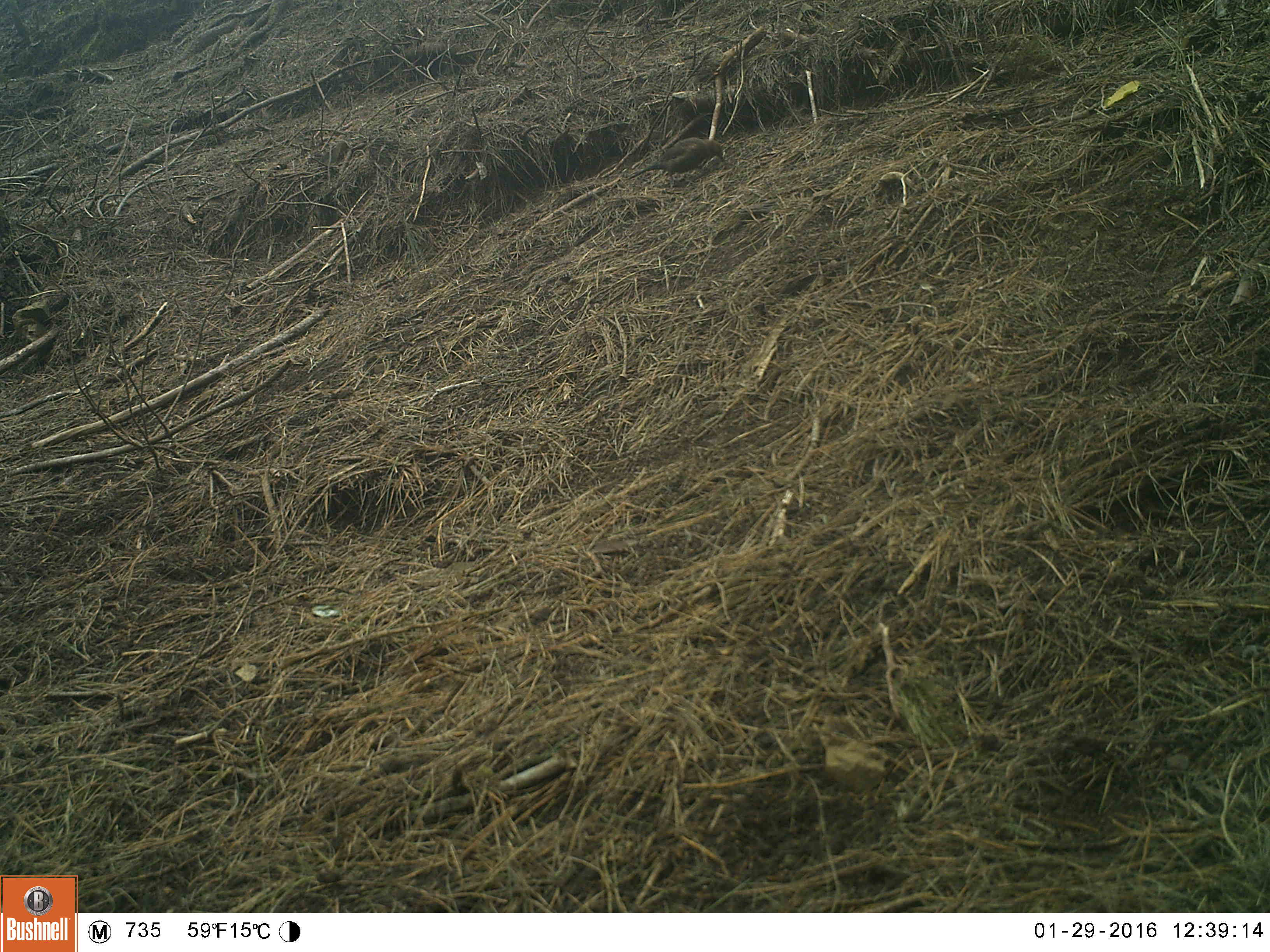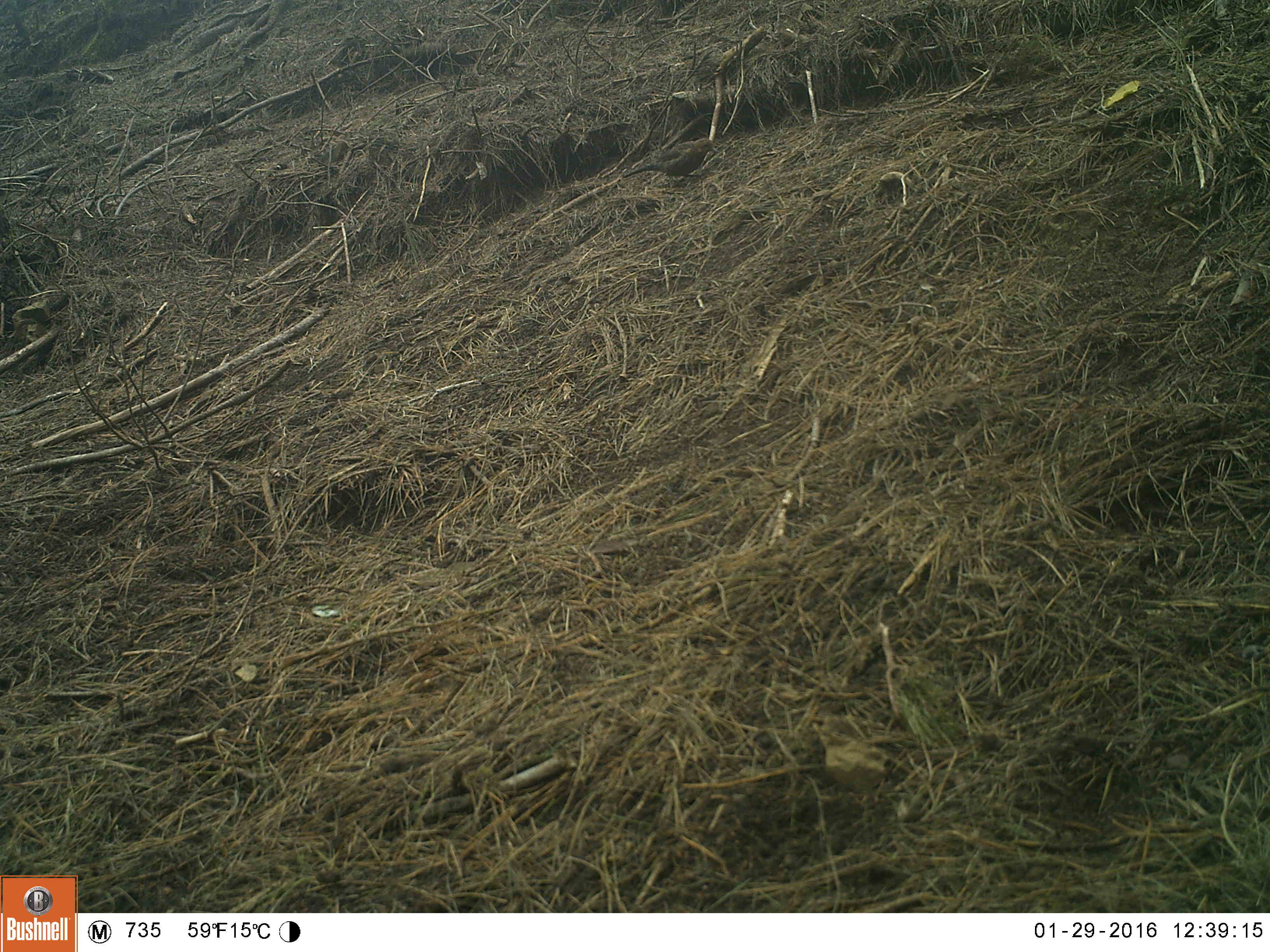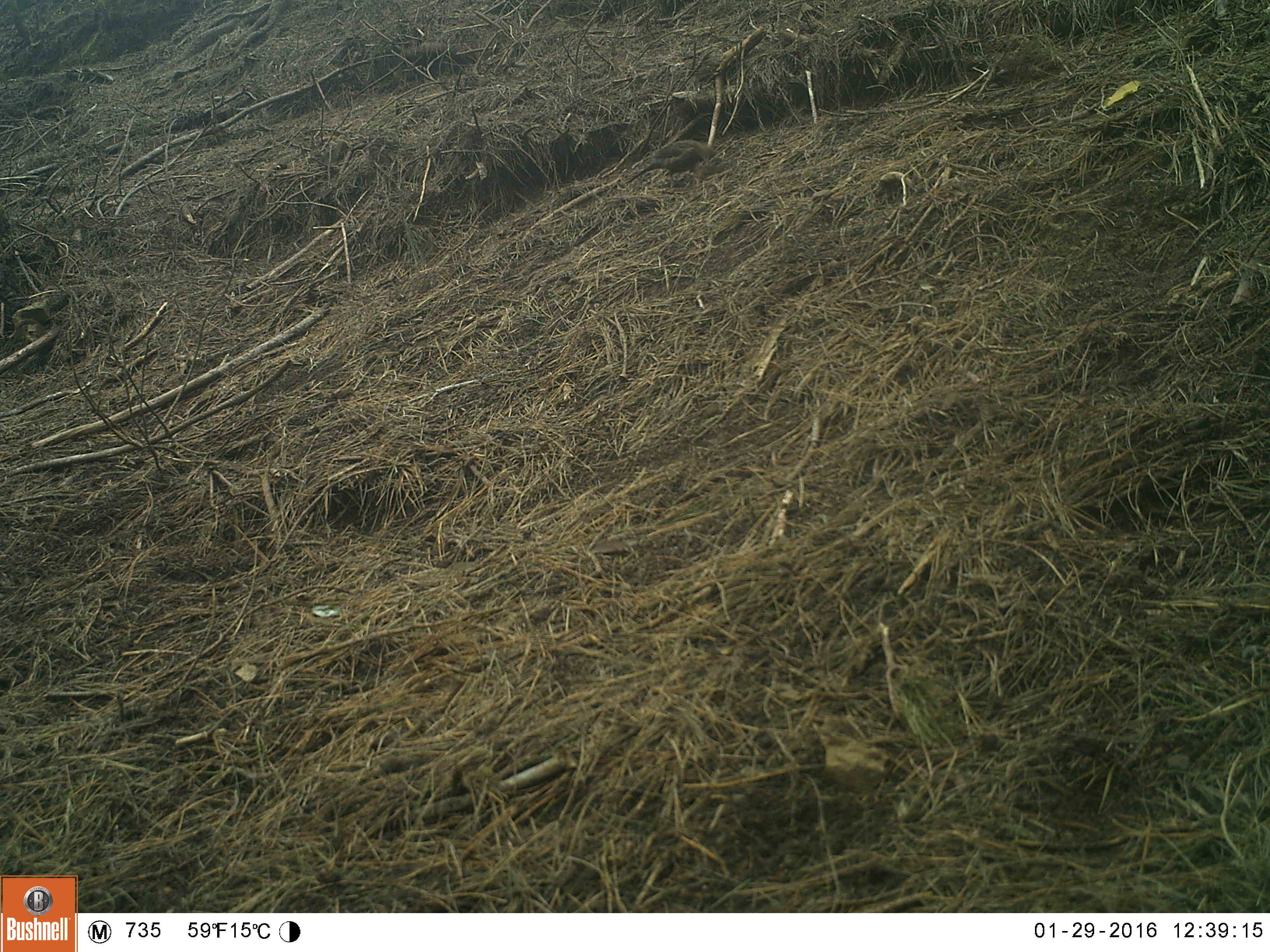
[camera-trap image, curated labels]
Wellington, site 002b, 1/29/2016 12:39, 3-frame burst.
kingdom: Animalia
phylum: Chordata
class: Aves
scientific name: Aves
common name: bird